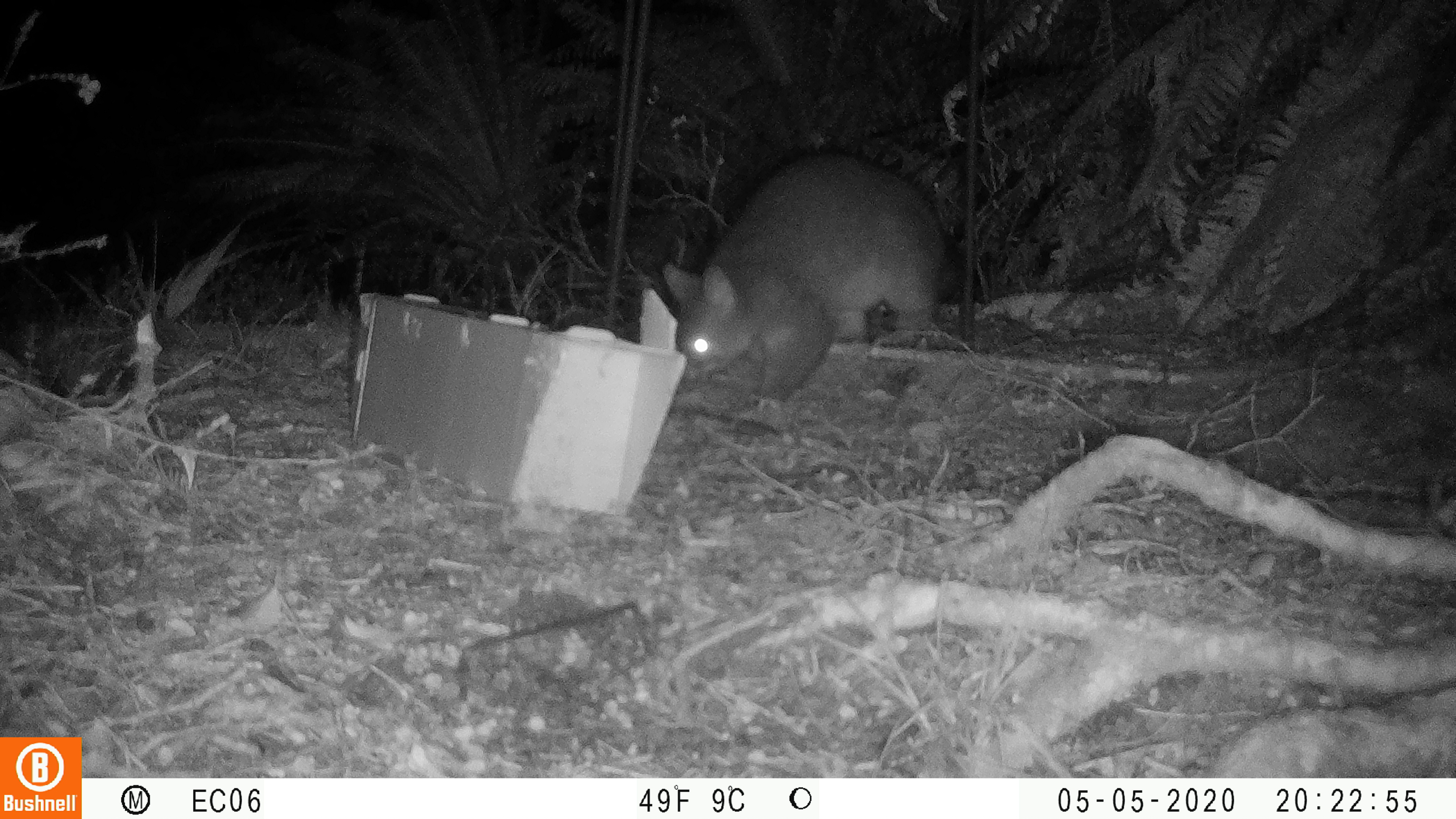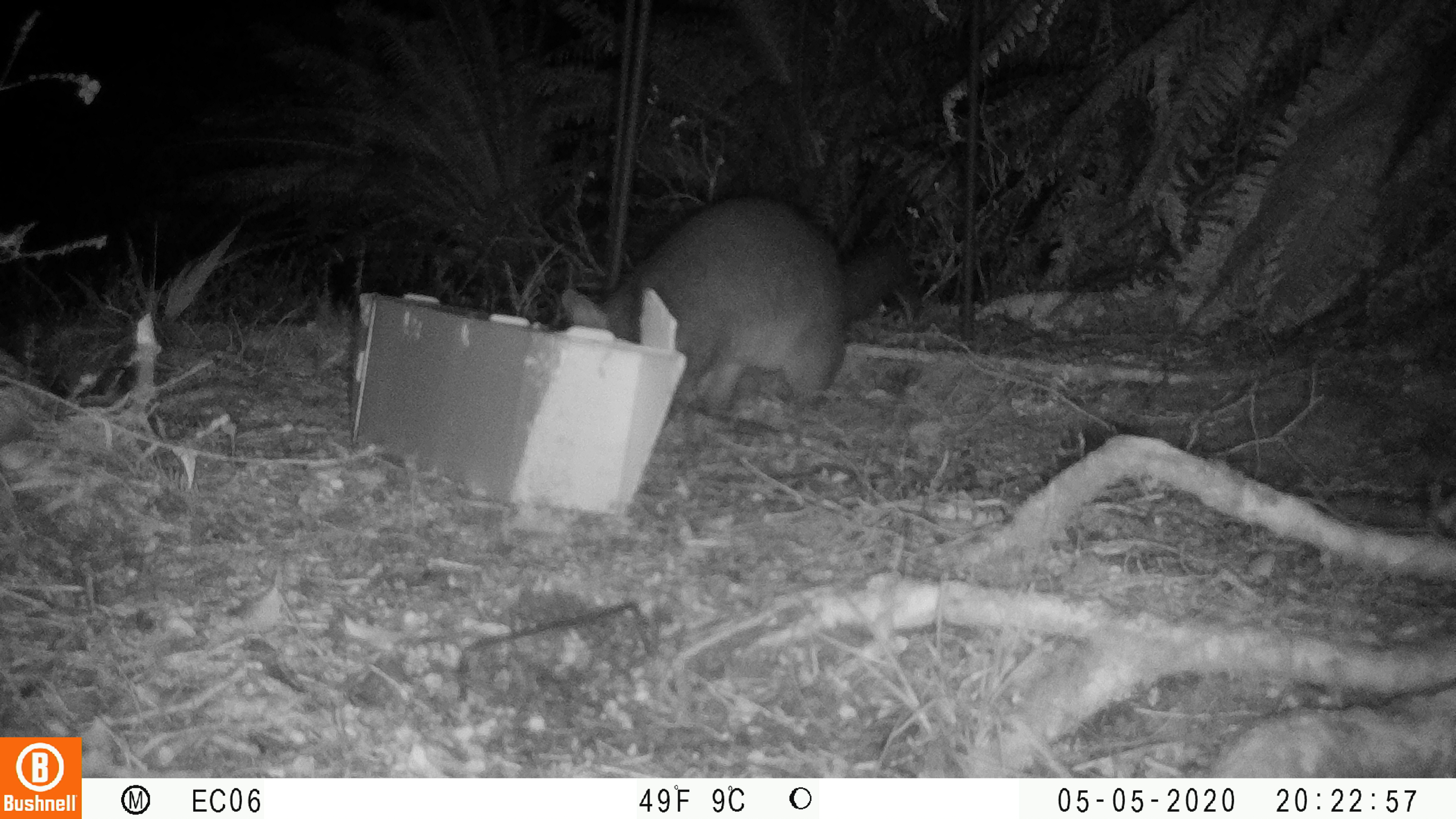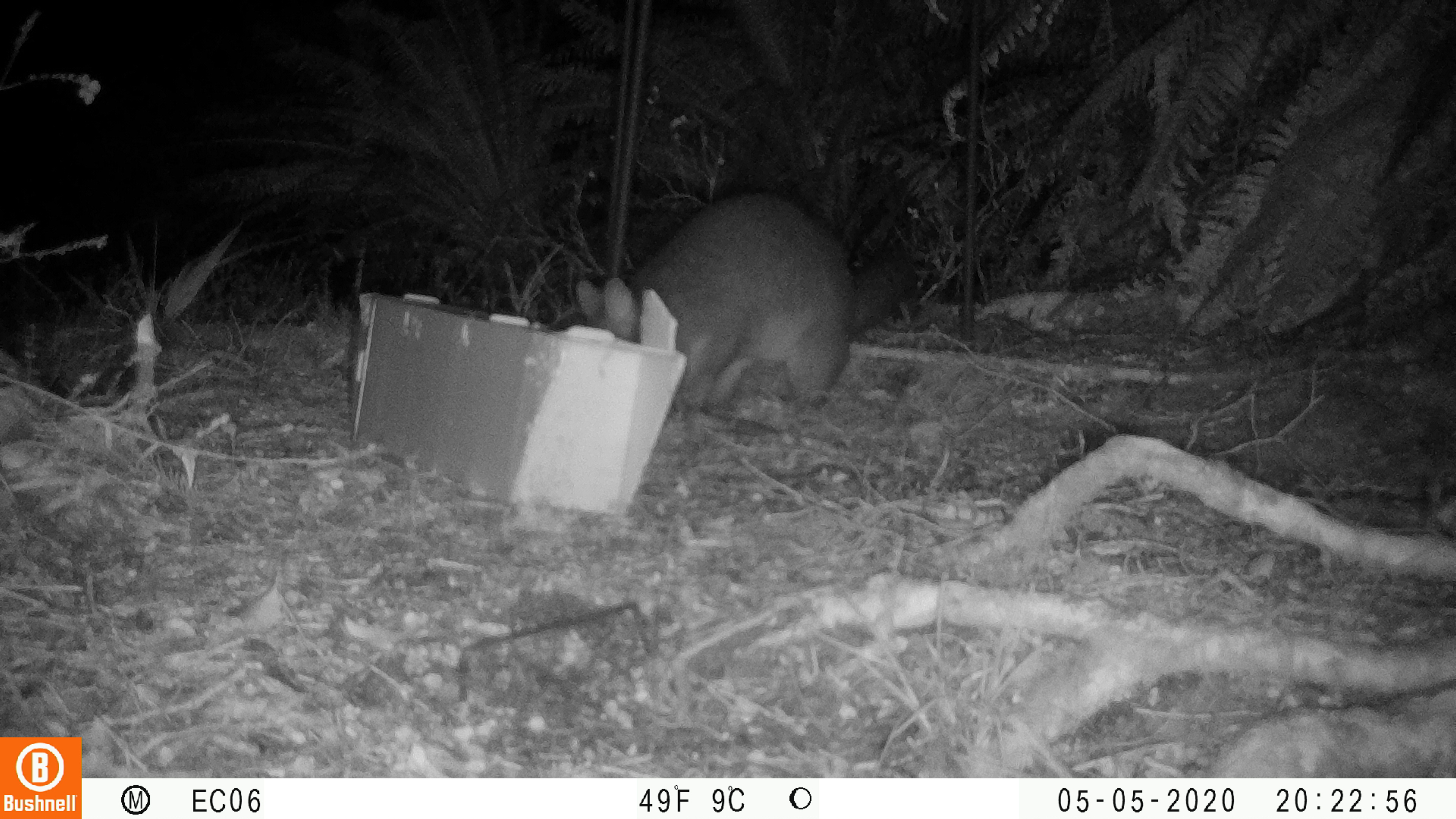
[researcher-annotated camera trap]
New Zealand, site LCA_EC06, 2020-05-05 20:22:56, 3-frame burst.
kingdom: Animalia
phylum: Chordata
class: Mammalia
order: Diprotodontia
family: Phalangeridae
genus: Trichosurus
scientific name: Trichosurus vulpecula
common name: common brushtail possum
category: possum